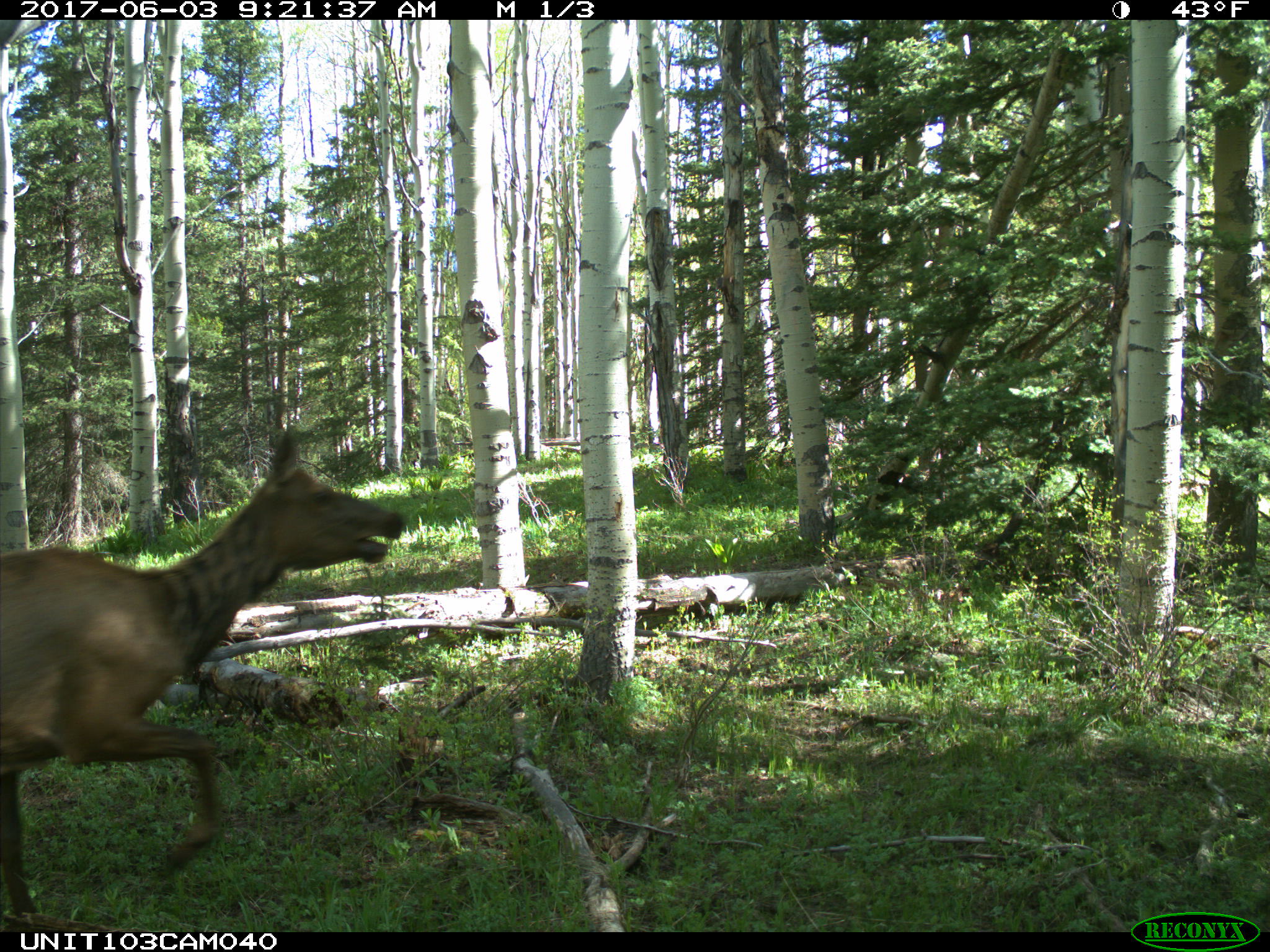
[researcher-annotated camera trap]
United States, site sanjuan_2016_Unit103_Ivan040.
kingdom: Animalia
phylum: Chordata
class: Mammalia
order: Artiodactyla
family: Cervidae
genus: Cervus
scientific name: Cervus elaphus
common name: red deer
Cervus elaphus (red deer).